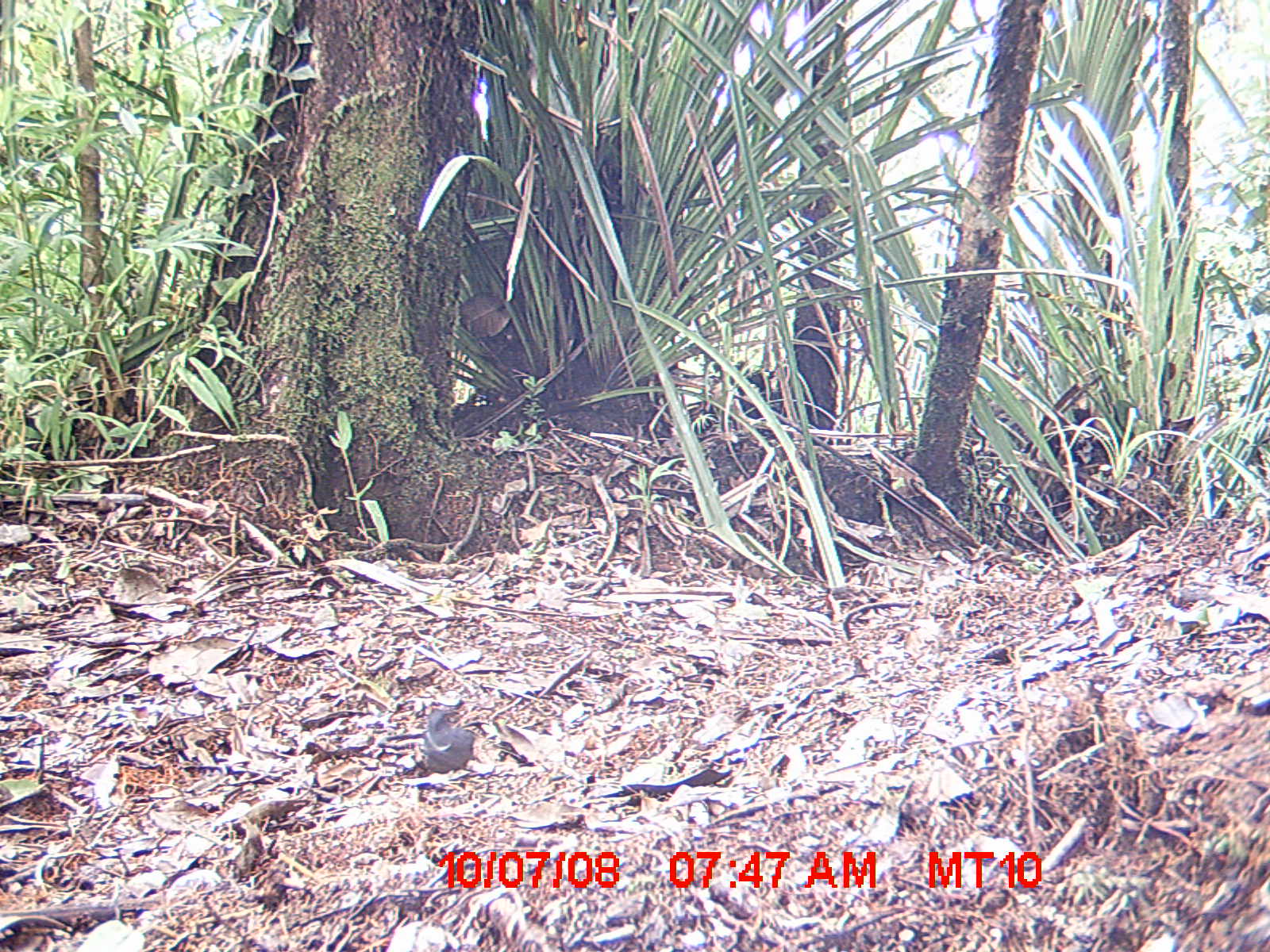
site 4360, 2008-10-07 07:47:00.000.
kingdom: Animalia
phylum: Chordata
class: Aves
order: Passeriformes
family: Muscicapidae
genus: Copsychus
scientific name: Copsychus albospecularis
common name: madagascar magpie-robin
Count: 1.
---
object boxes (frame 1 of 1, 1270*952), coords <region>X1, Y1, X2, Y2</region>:
copsychus albospecularis: <region>420, 709, 480, 776</region>